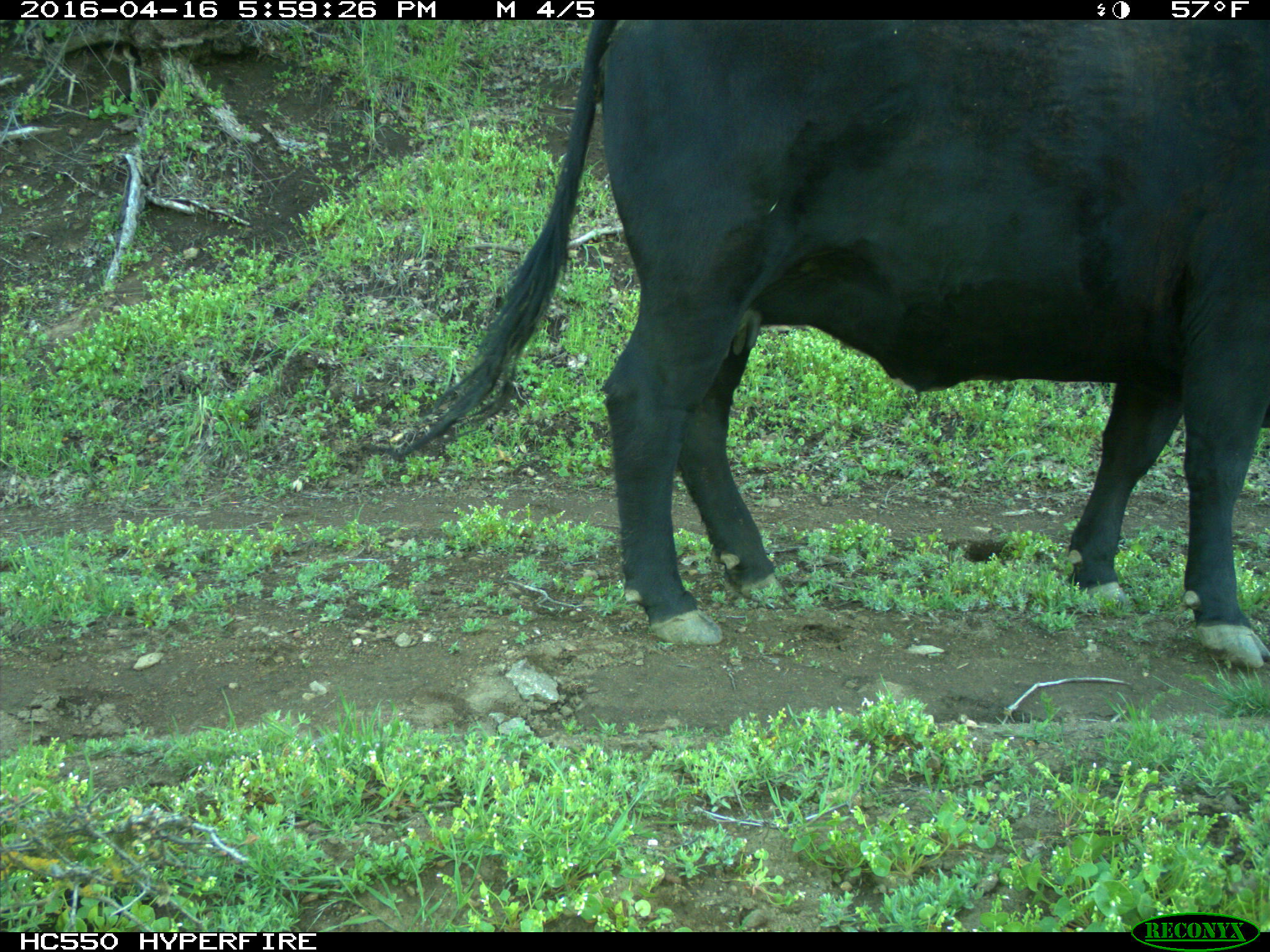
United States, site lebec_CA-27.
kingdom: Animalia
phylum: Chordata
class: Mammalia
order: Artiodactyla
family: Bovidae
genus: Bos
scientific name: Bos taurus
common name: domestic cow